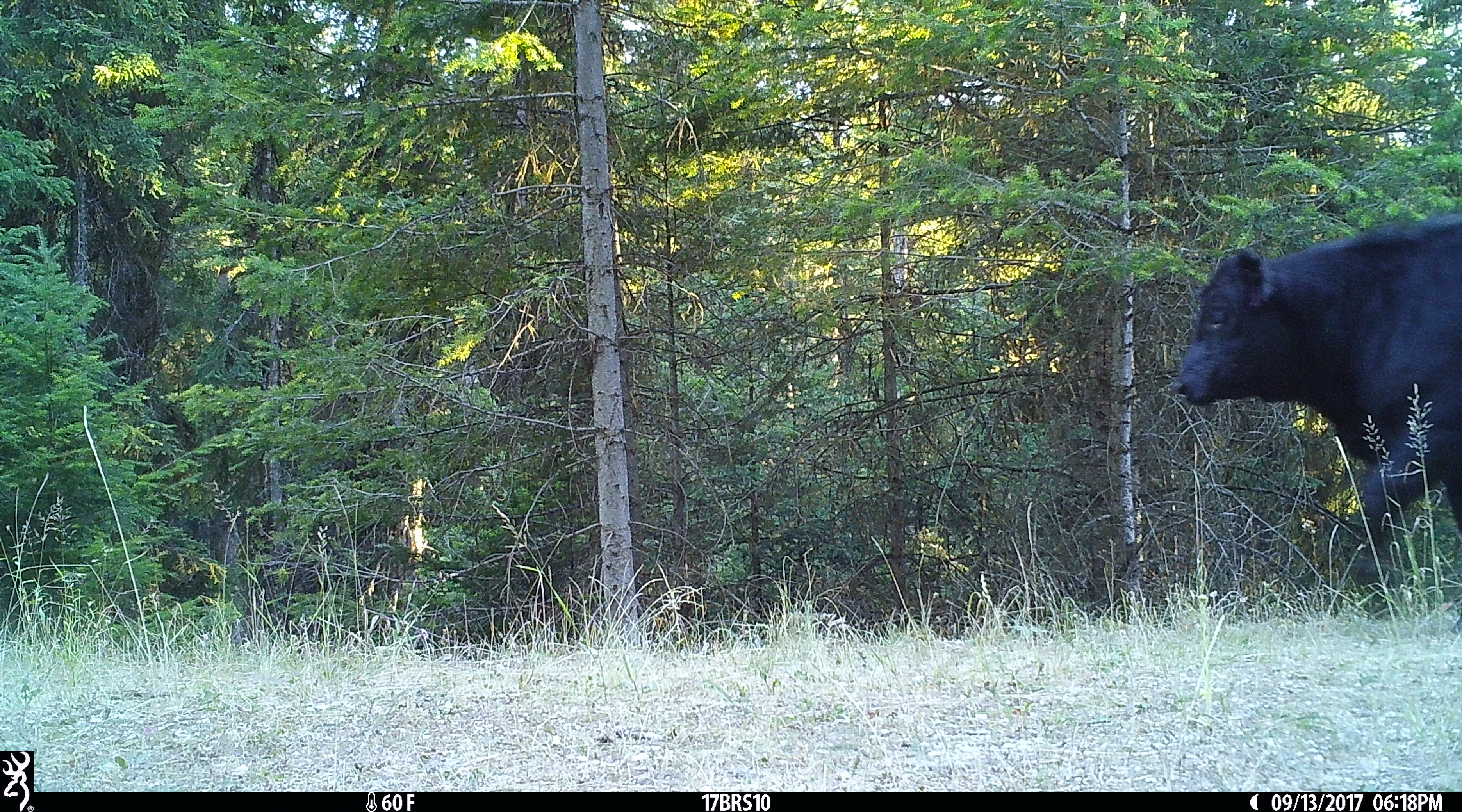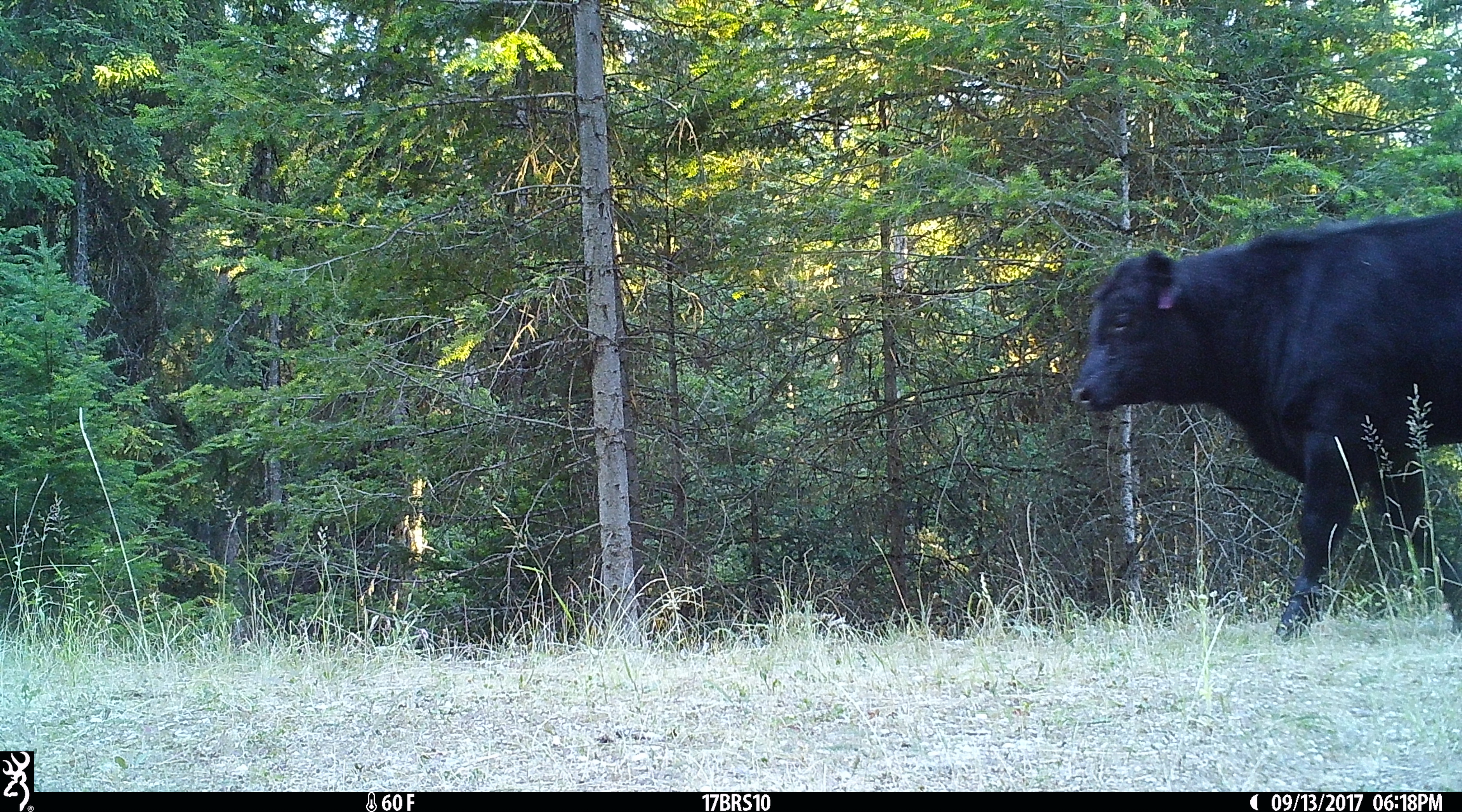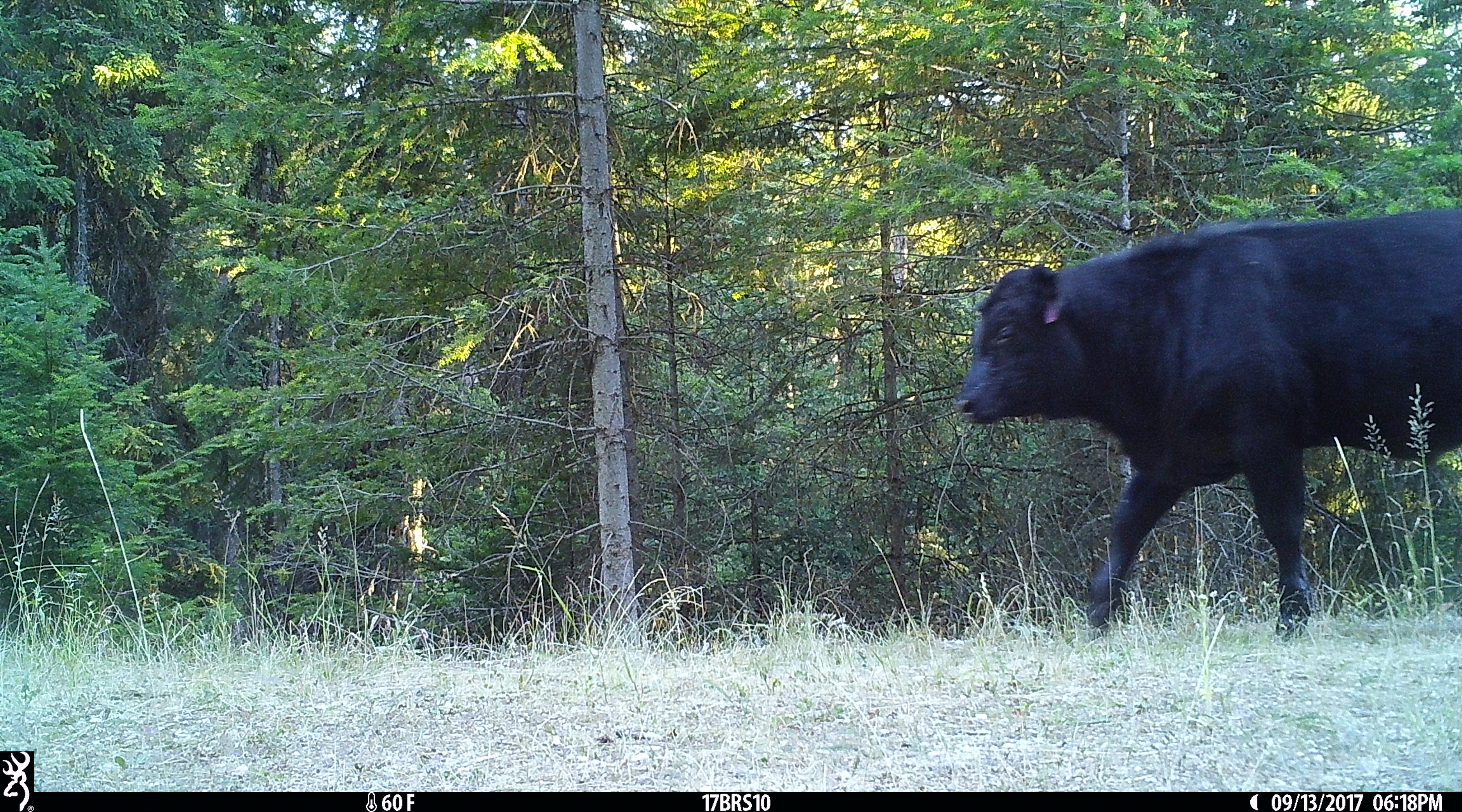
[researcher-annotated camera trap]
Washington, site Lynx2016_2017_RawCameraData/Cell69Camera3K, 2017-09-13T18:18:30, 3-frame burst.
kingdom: Animalia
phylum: Chordata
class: Mammalia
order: Artiodactyla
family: Bovidae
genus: Bos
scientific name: Bos taurus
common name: domestic cattle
Domestic cattle (Bos taurus). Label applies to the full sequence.